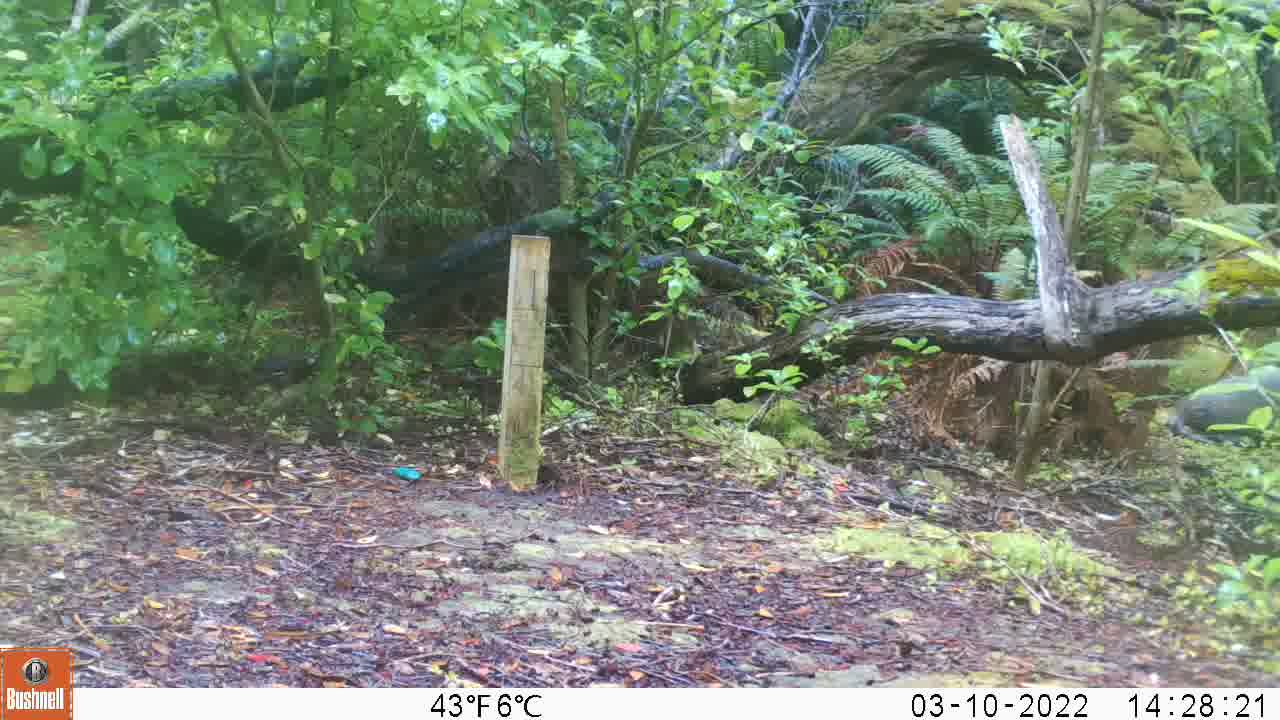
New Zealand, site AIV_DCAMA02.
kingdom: Animalia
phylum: Chordata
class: Mammalia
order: Carnivora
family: Otariidae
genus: Phocarctos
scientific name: Phocarctos hookeri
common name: new zealand sea lion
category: sealion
Sealion (new zealand sea lion) (Phocarctos hookeri).